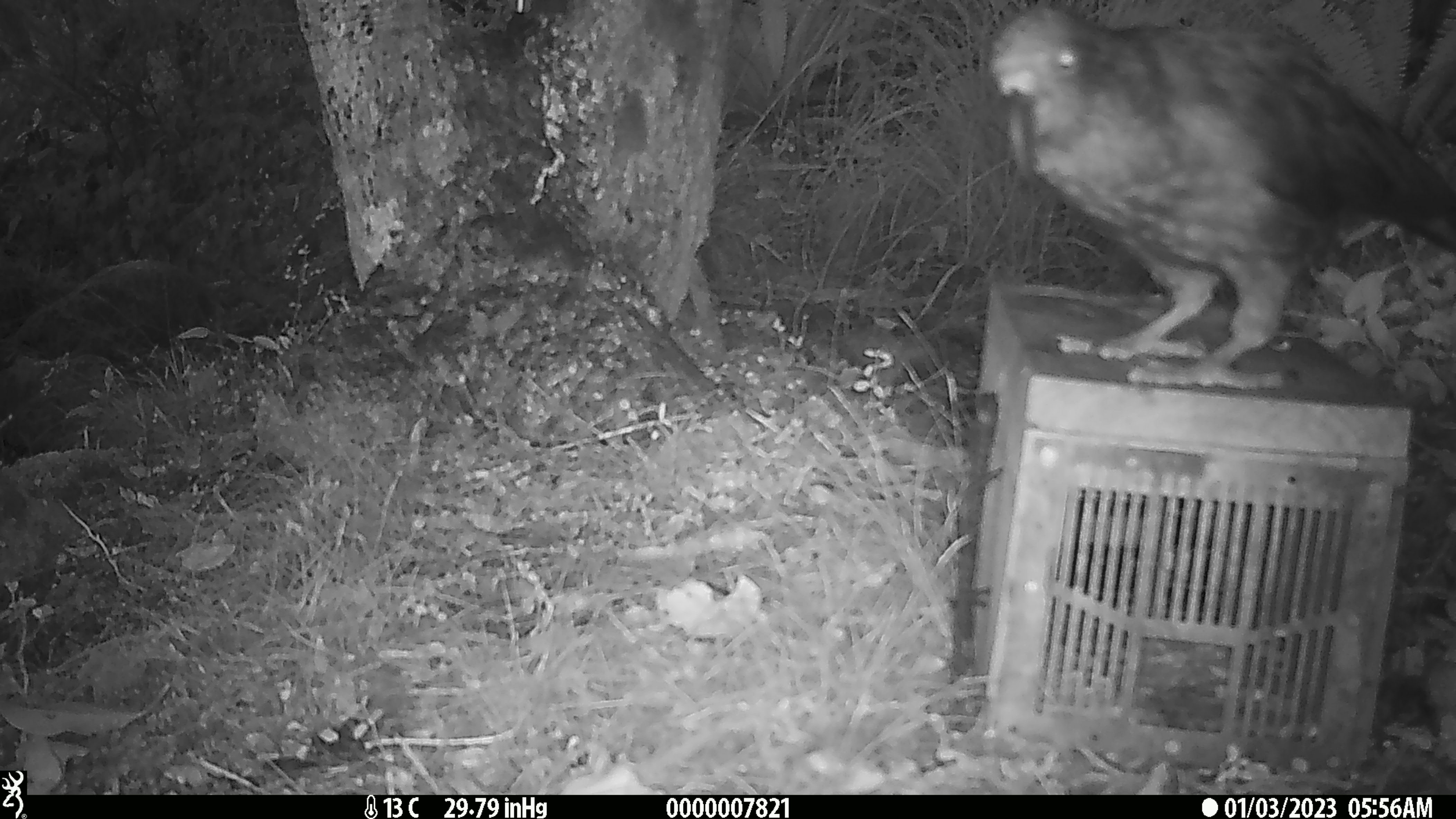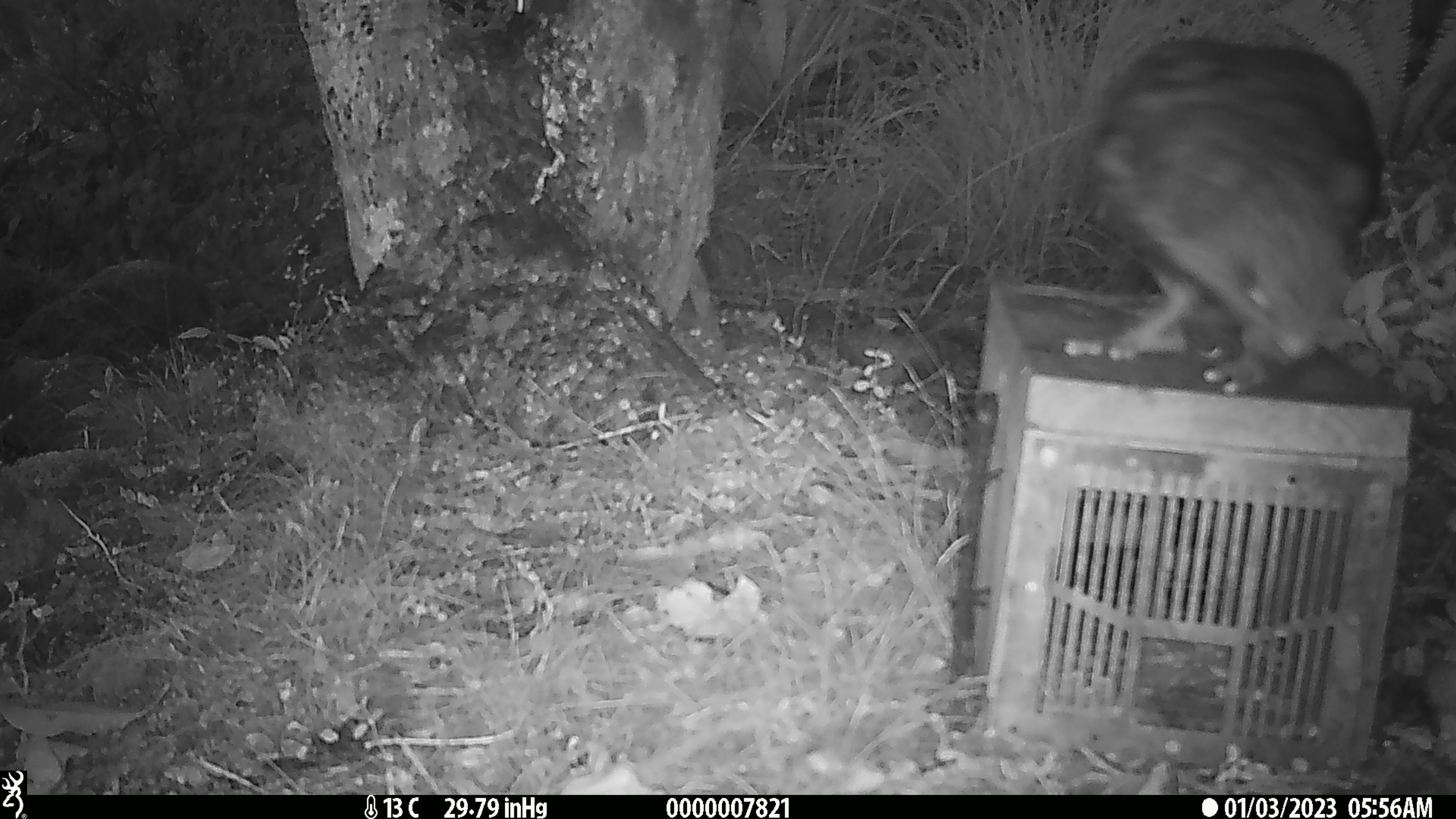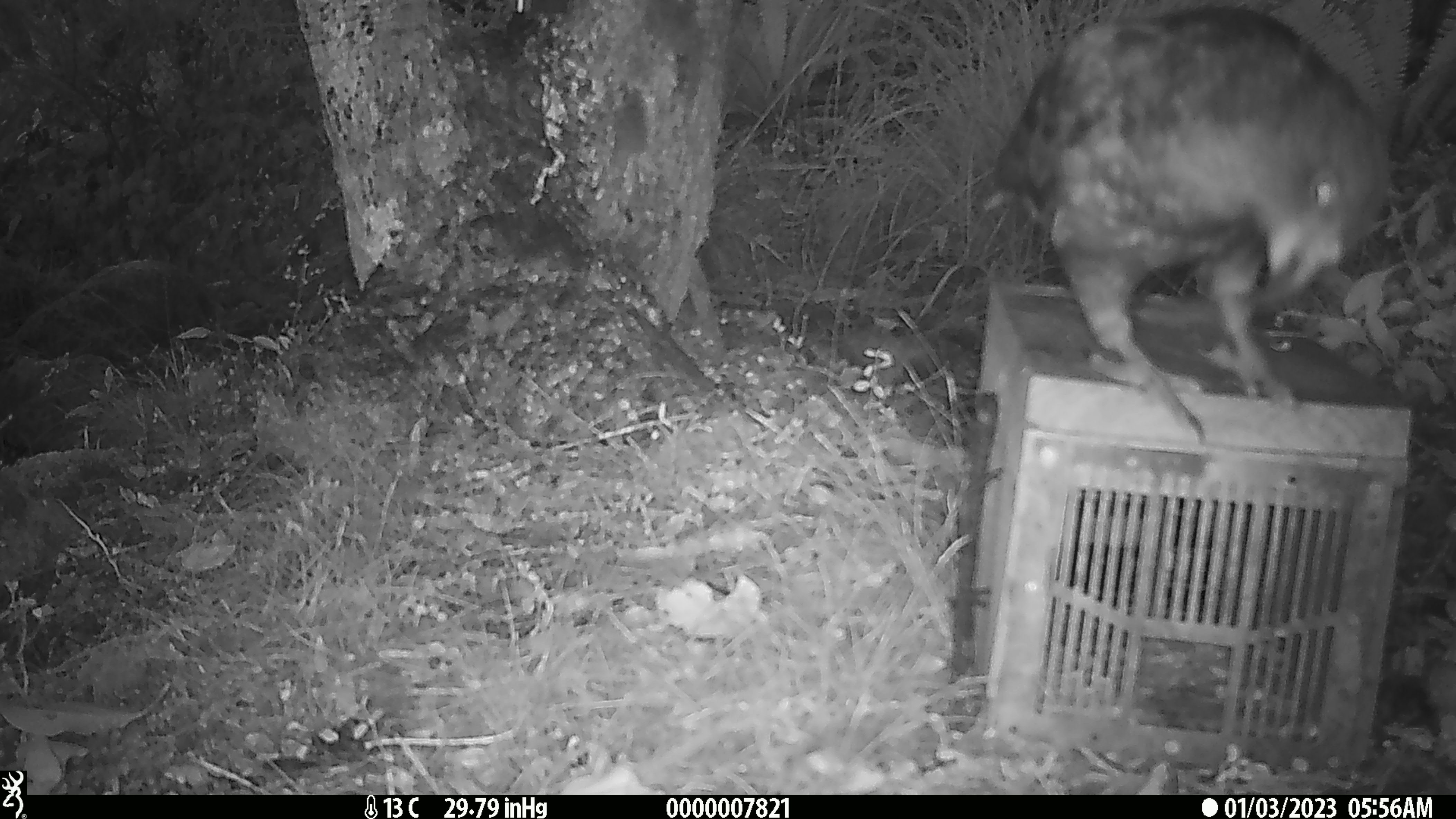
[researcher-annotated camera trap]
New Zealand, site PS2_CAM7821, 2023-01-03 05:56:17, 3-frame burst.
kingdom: Animalia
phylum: Chordata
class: Aves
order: Psittaciformes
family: Strigopidae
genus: Nestor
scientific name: Nestor notabilis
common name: kea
Kea (Nestor notabilis).